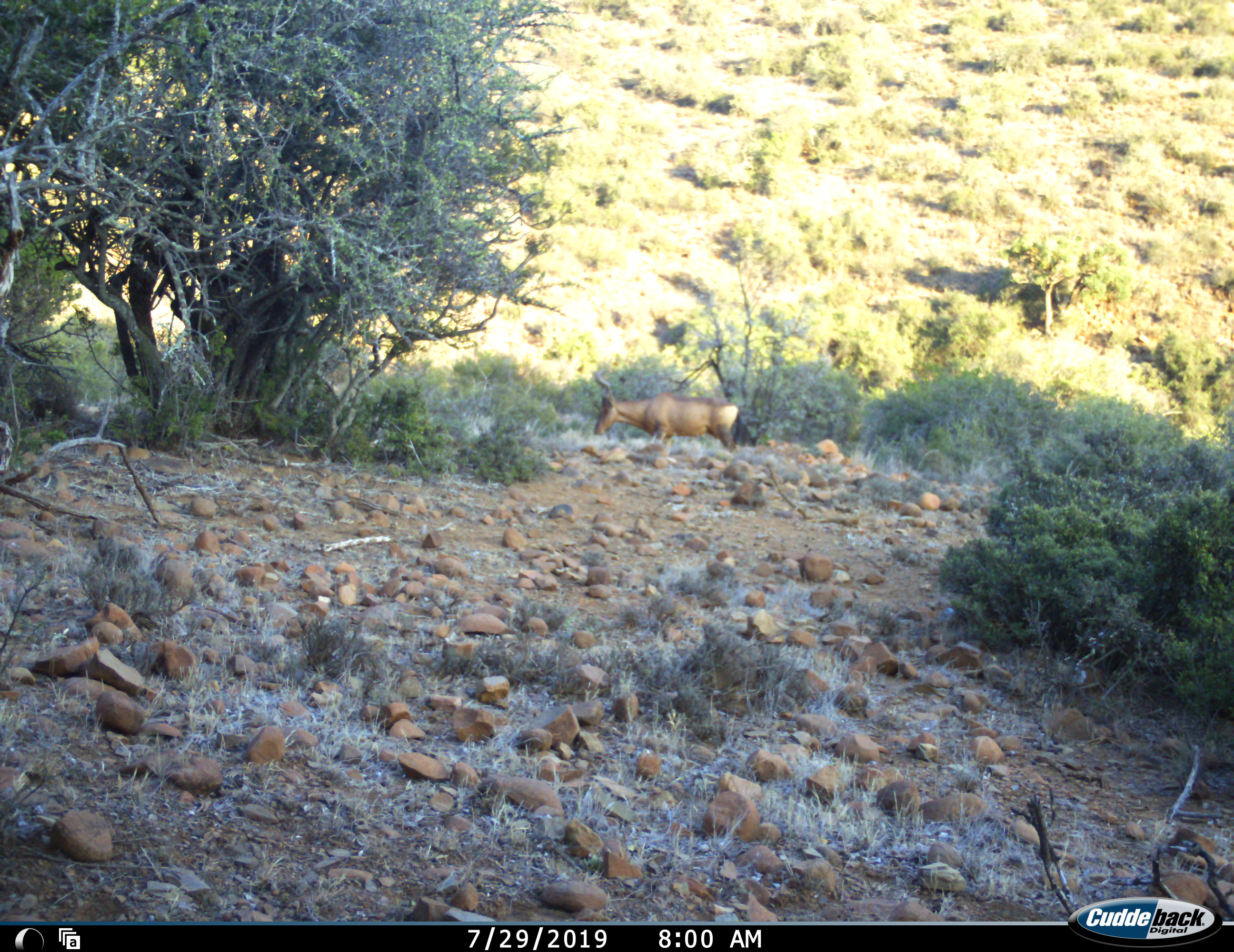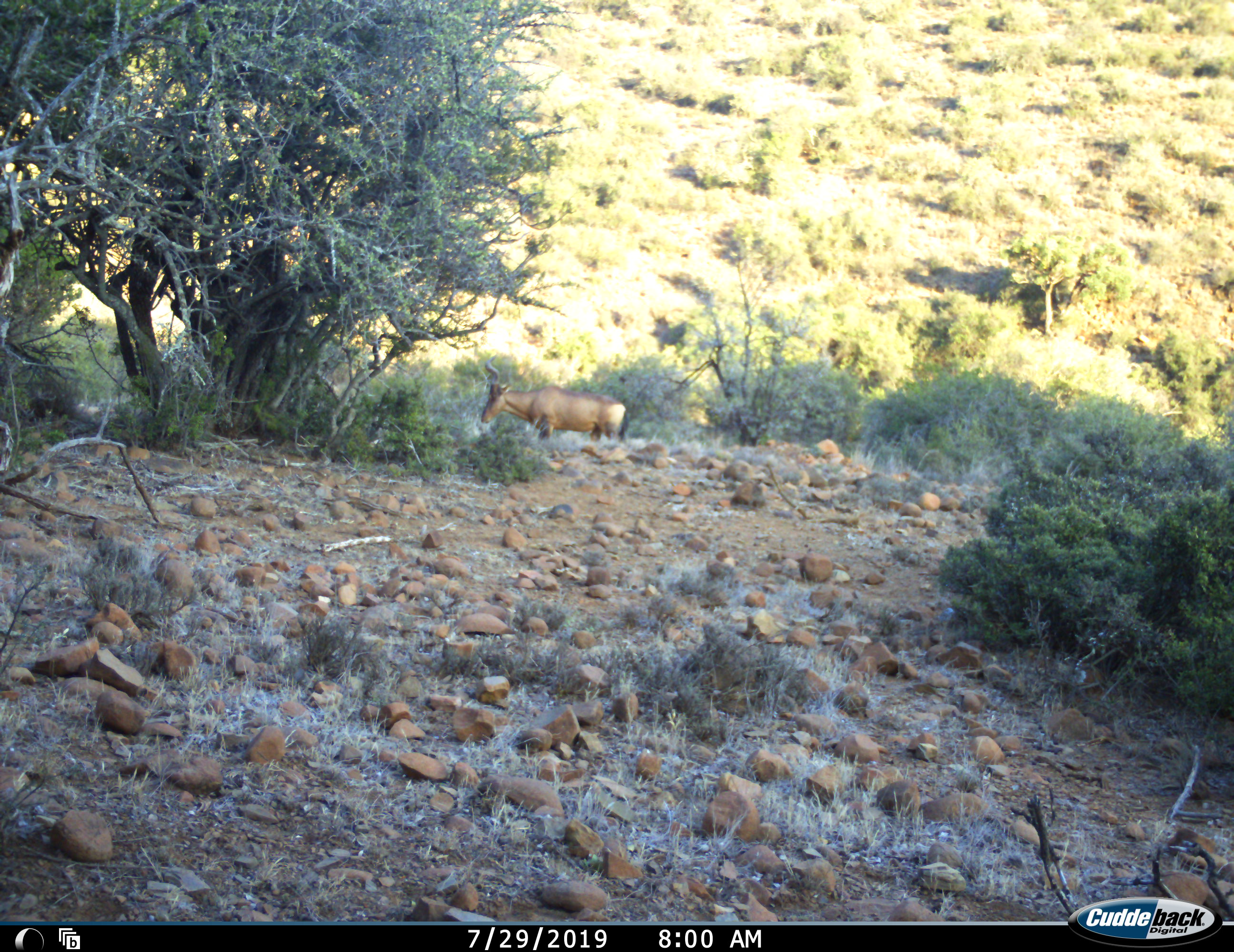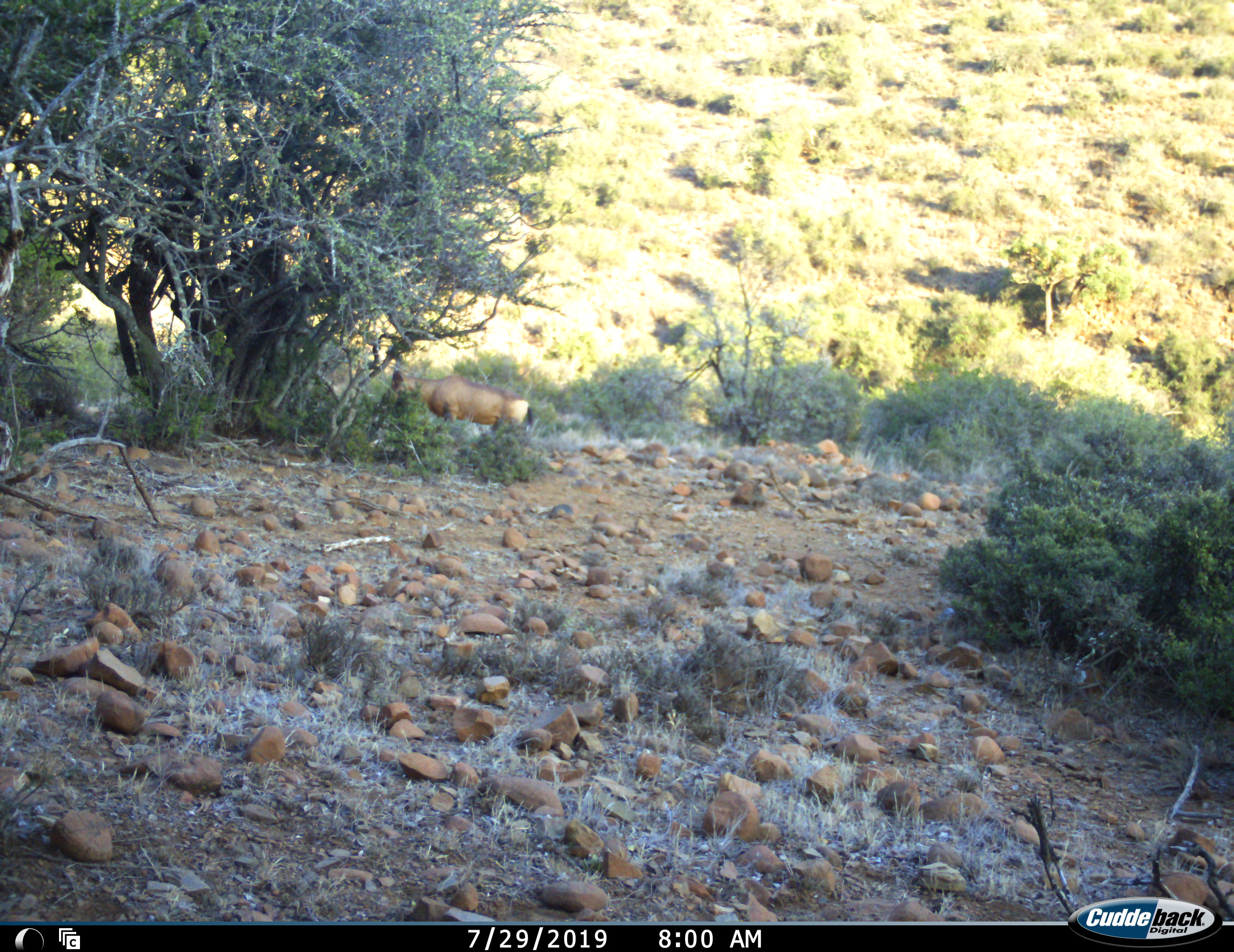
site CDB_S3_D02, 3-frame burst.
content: unidentified animal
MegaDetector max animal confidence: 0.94